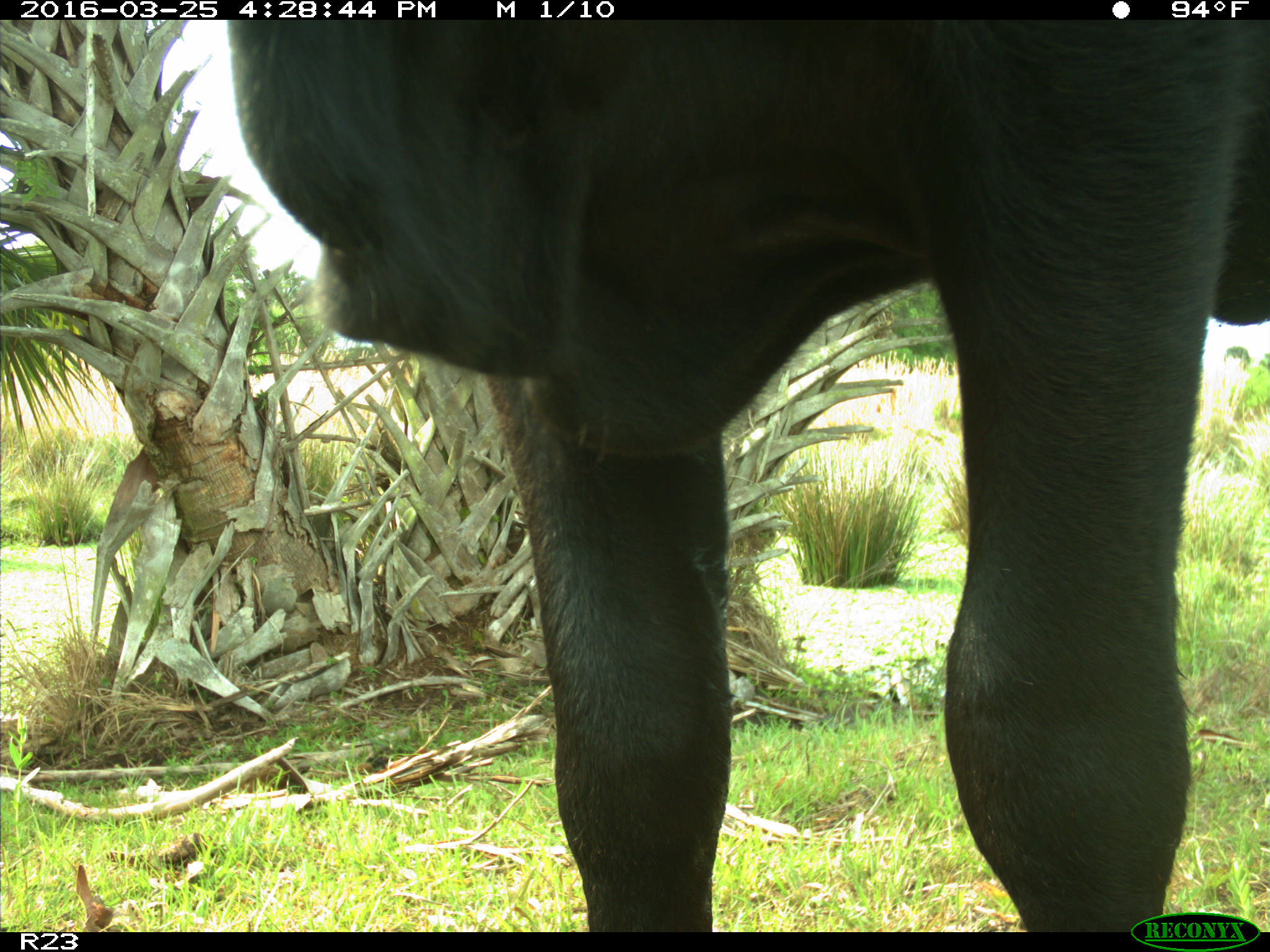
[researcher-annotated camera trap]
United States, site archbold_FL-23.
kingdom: Animalia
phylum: Chordata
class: Mammalia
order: Artiodactyla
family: Bovidae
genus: Bos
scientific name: Bos taurus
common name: domestic cow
Bos taurus (domestic cow).